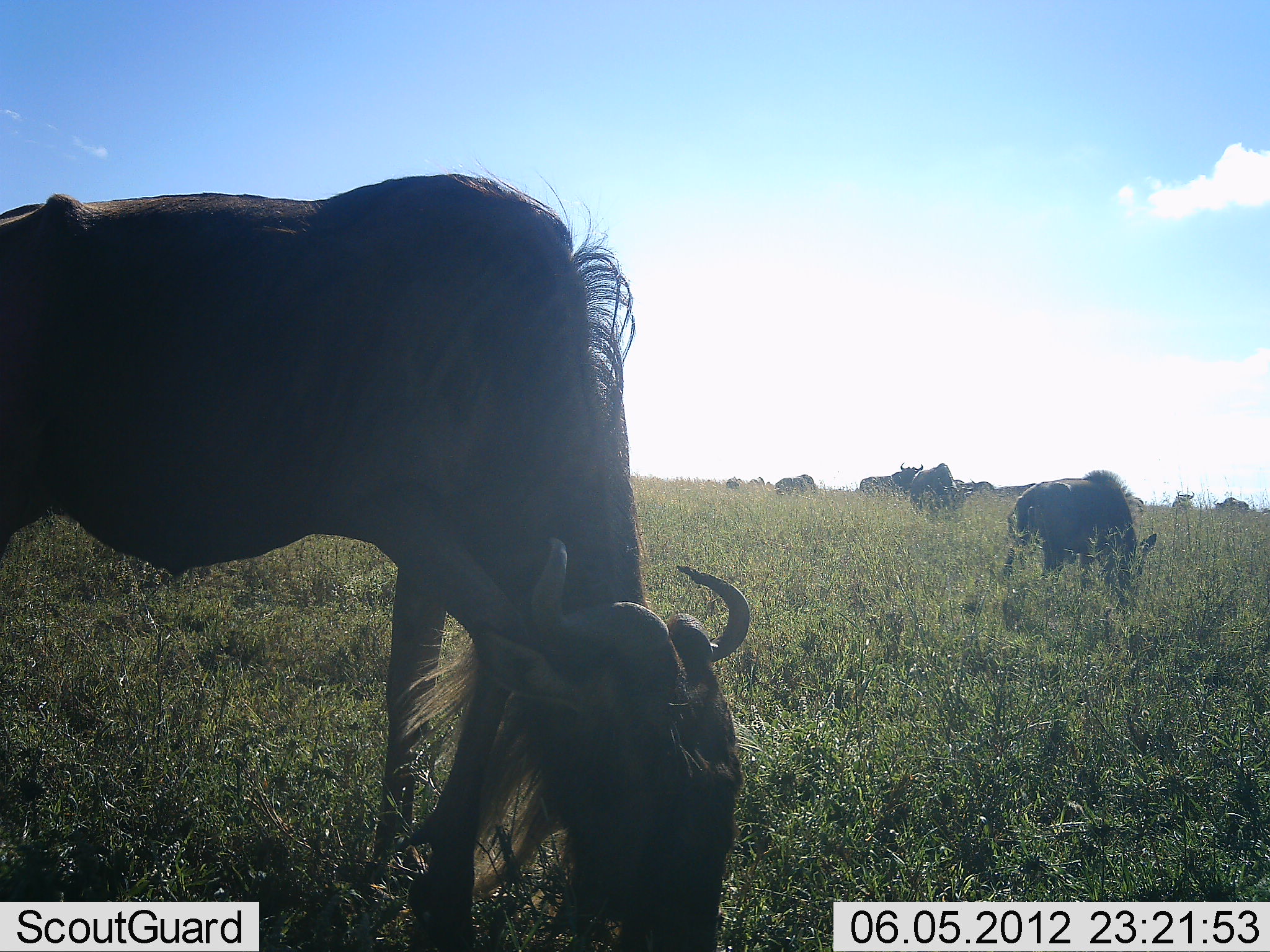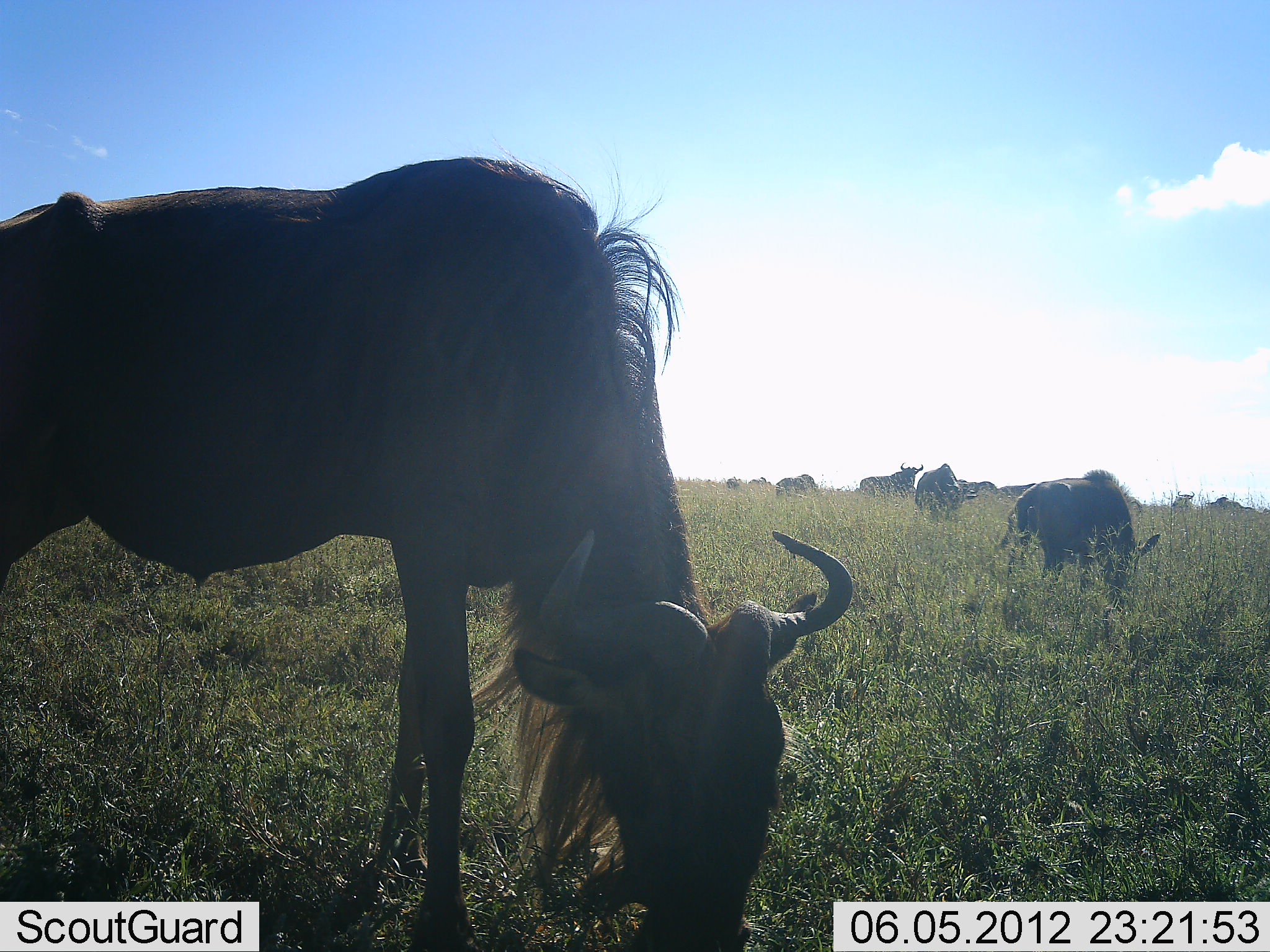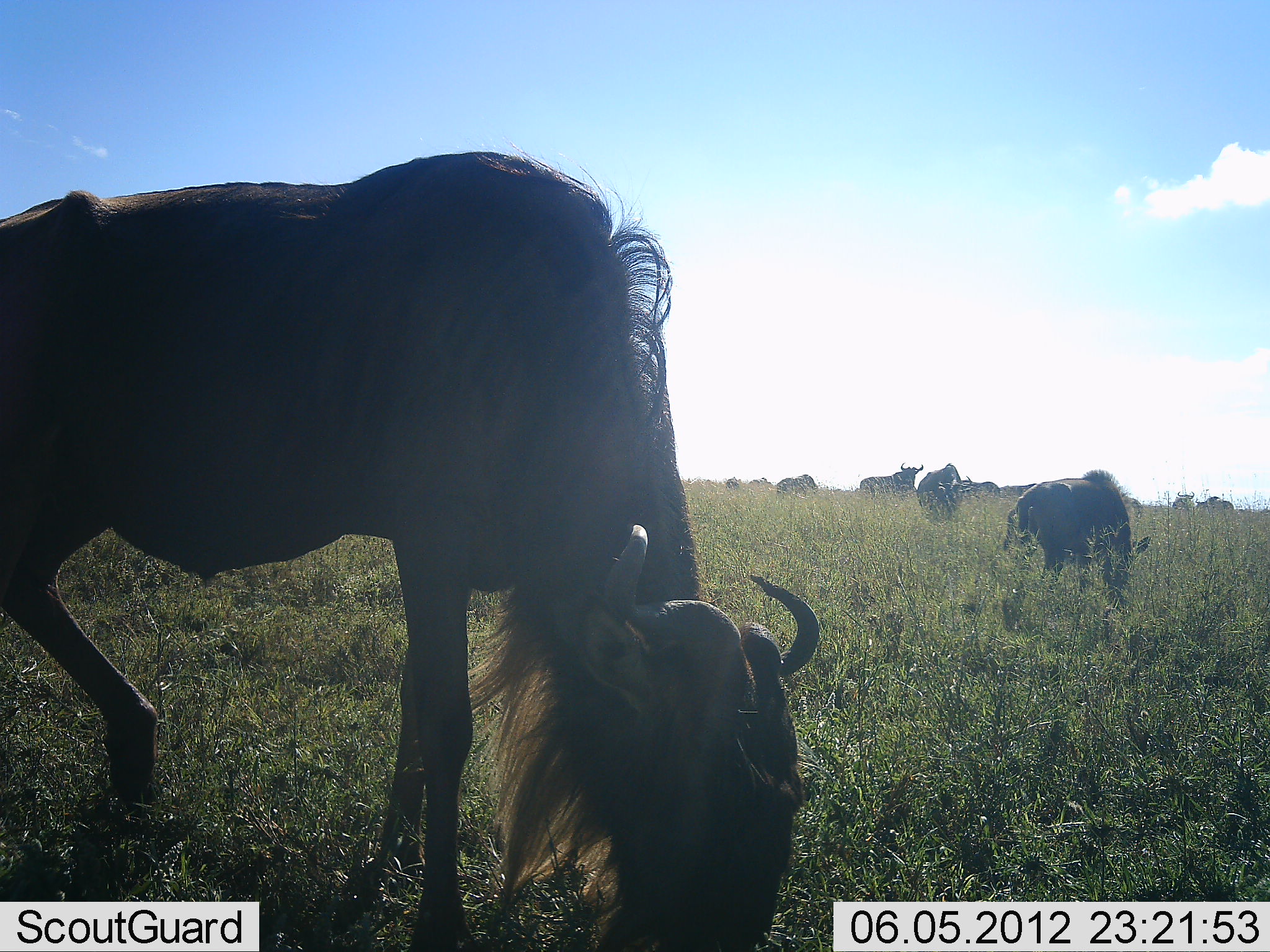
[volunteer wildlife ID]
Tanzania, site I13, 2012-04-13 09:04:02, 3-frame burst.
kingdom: Animalia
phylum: Chordata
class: Mammalia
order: Artiodactyla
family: Bovidae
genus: Connochaetes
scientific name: Connochaetes taurinus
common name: blue wildebeest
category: wildebeest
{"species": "wildebeest (blue wildebeest) (Connochaetes taurinus)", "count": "10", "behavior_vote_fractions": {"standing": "42%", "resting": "0%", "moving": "19%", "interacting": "0%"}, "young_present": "3%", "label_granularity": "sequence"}